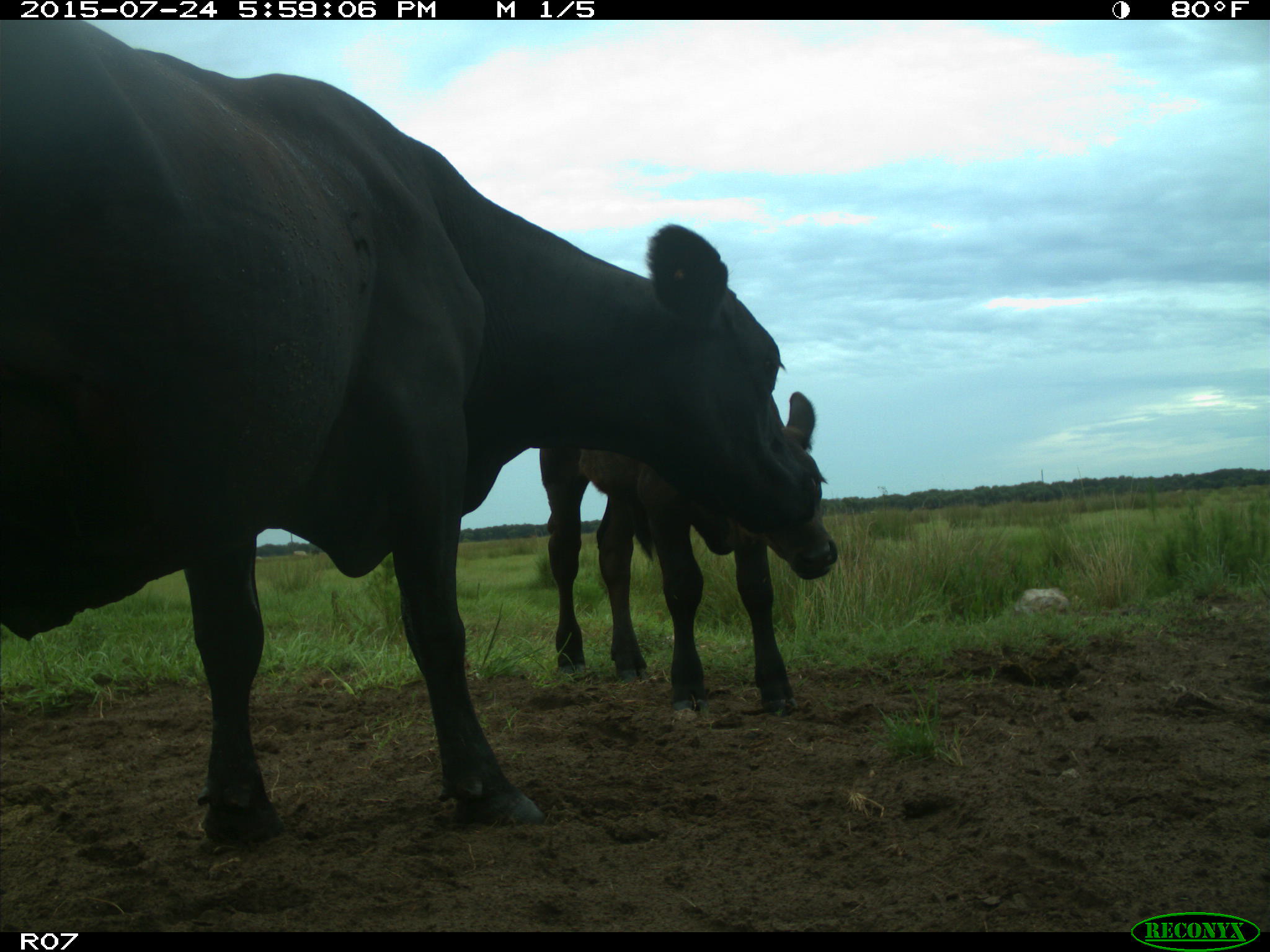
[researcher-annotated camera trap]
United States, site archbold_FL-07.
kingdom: Animalia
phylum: Chordata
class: Mammalia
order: Artiodactyla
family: Bovidae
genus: Bos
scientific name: Bos taurus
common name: domestic cow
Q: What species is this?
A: Bos taurus (domestic cow).